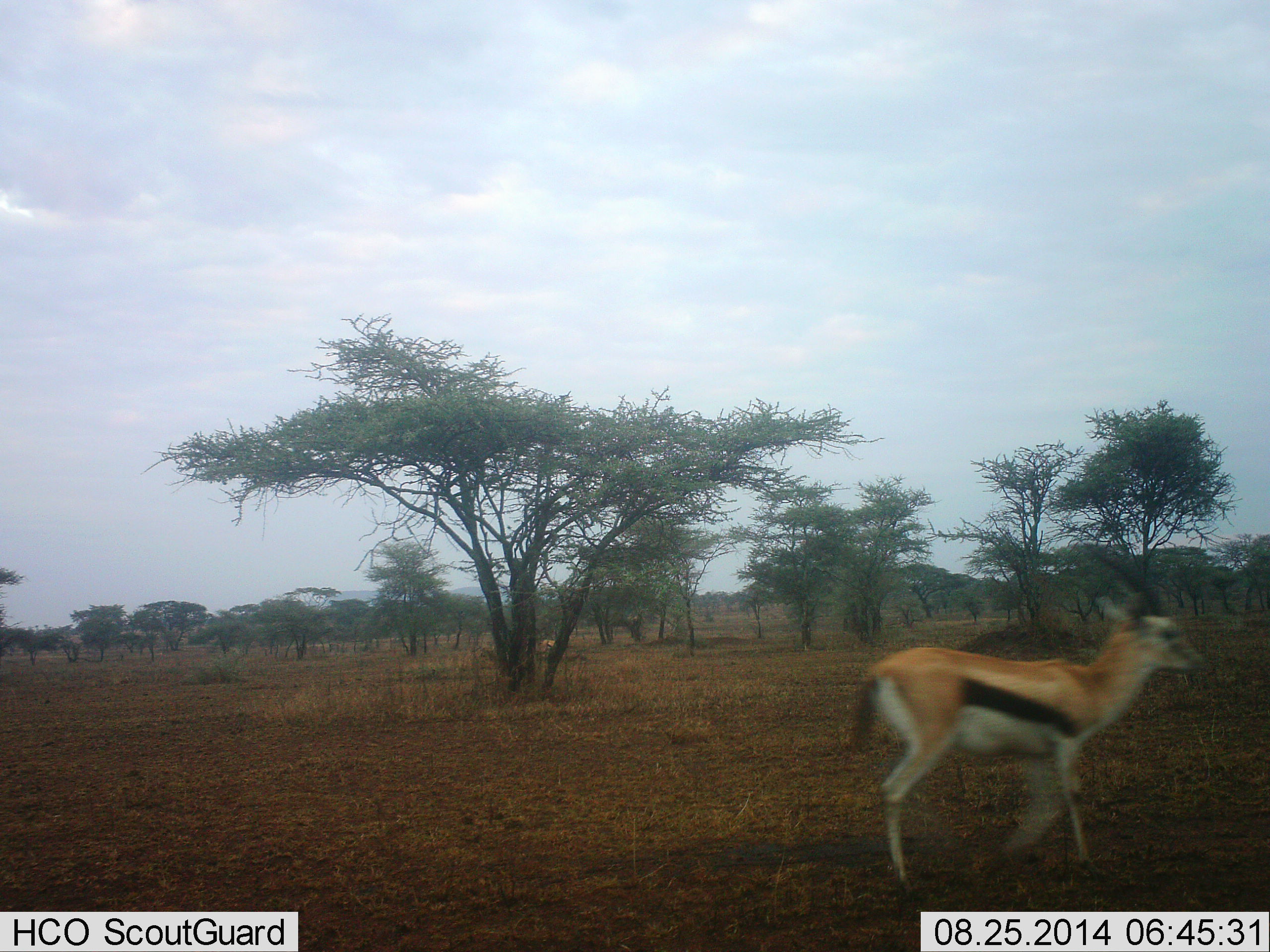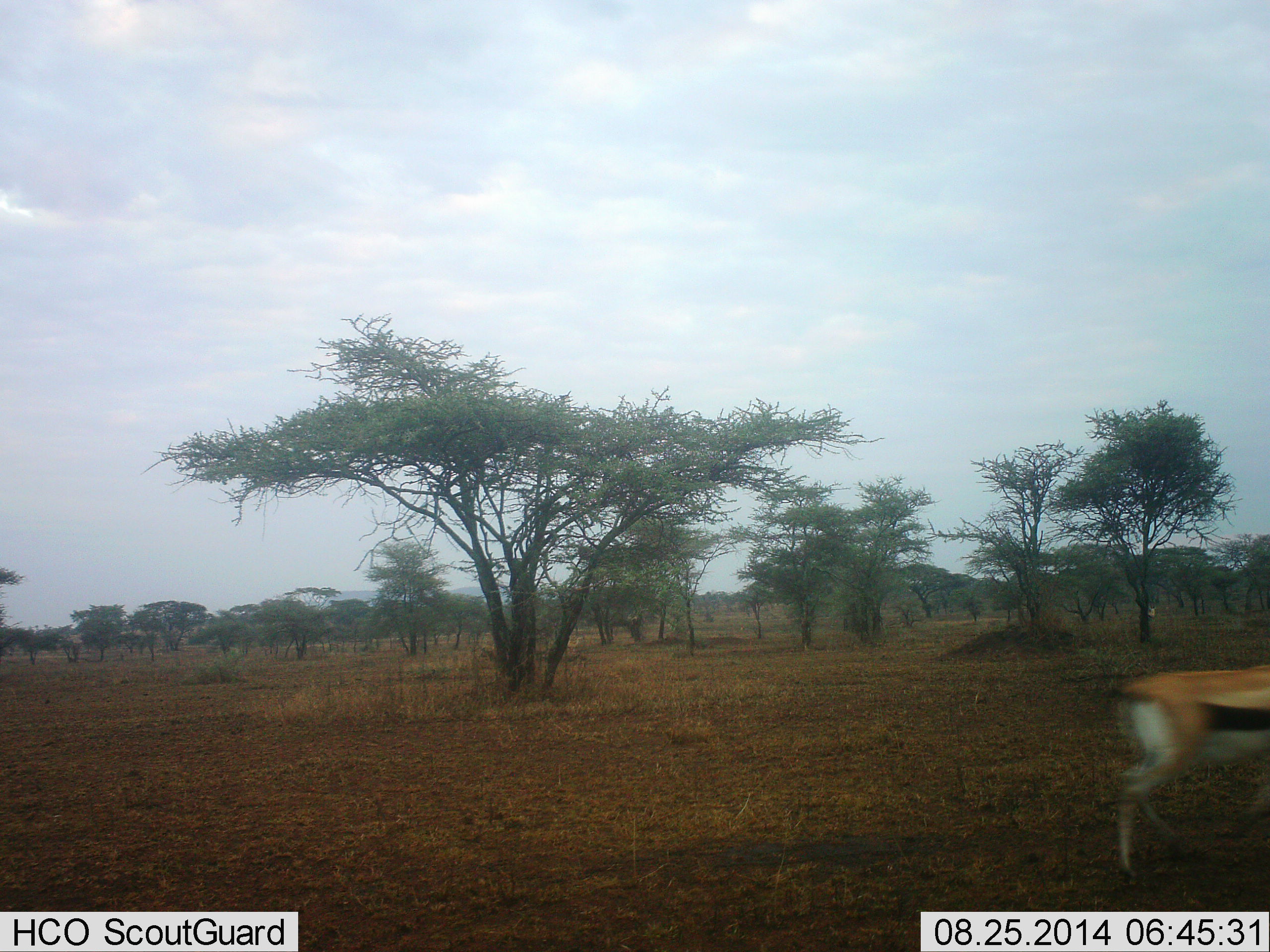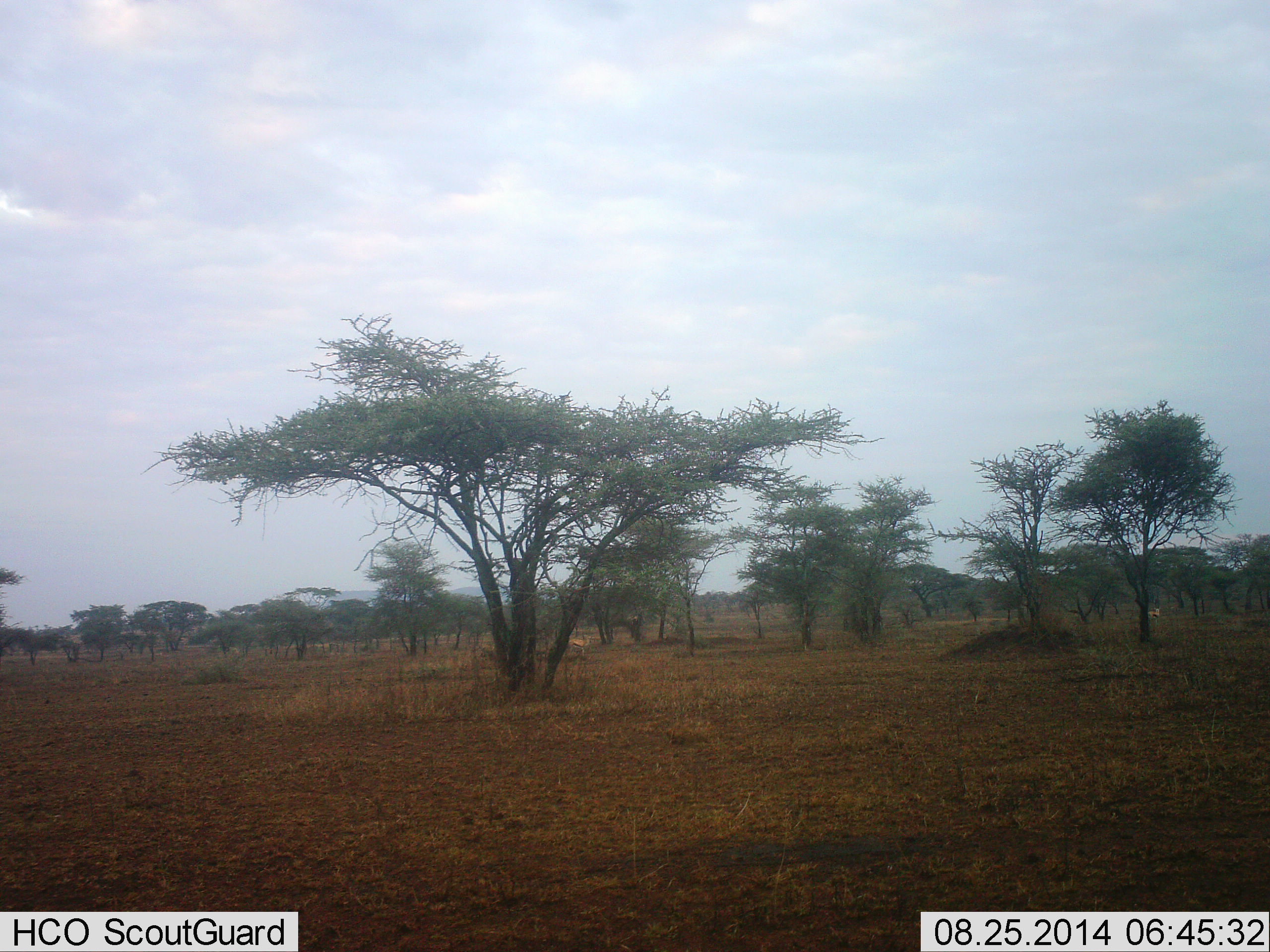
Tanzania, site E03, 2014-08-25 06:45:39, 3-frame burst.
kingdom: Animalia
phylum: Chordata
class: Mammalia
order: Artiodactyla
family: Bovidae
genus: Eudorcas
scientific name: Eudorcas thomsonii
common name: thomson's gazelle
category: gazellethomsons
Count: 1.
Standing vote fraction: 20%.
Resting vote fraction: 0%.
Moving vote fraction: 90%.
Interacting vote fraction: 0%.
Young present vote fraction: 0%.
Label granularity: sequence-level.